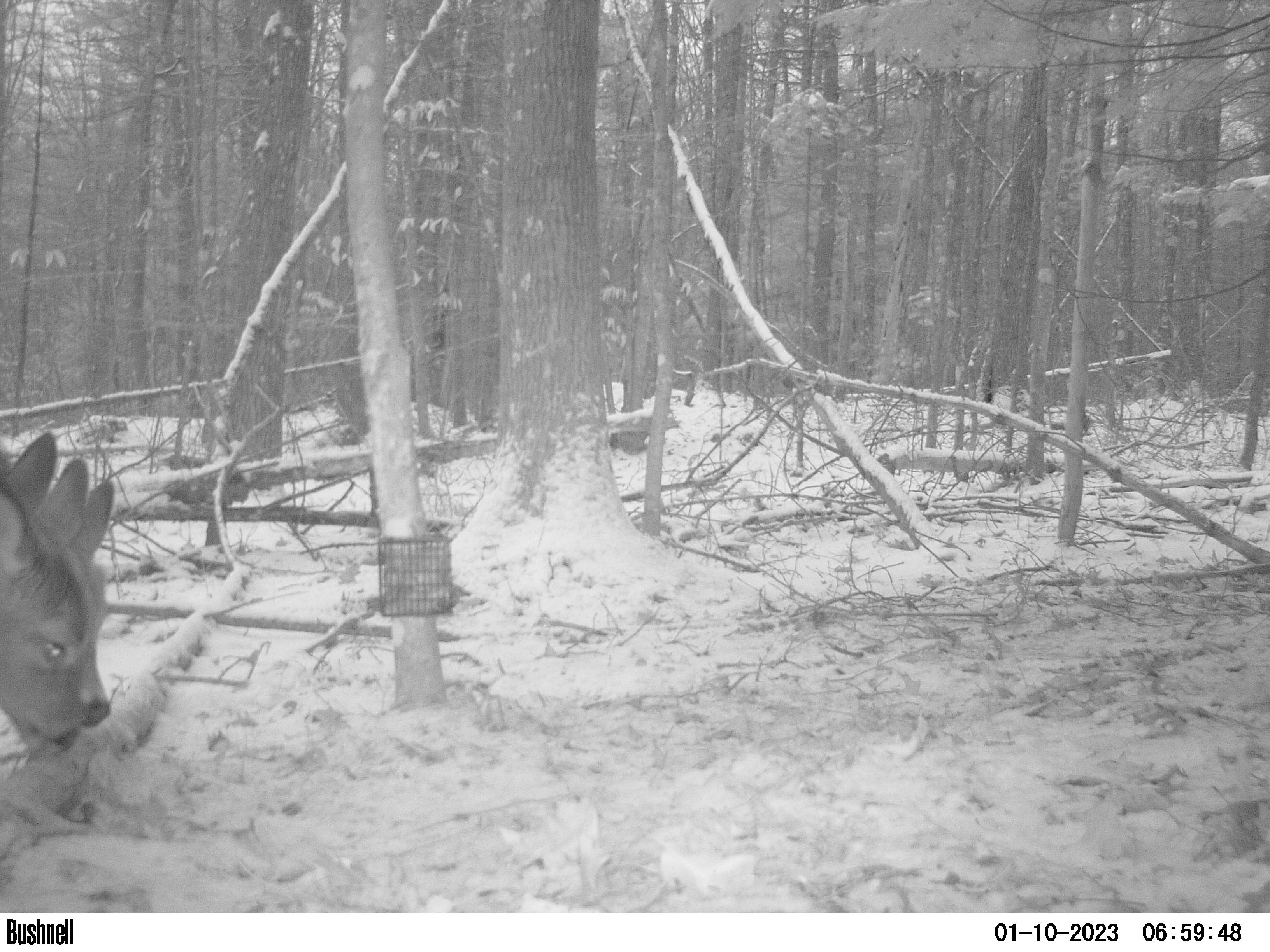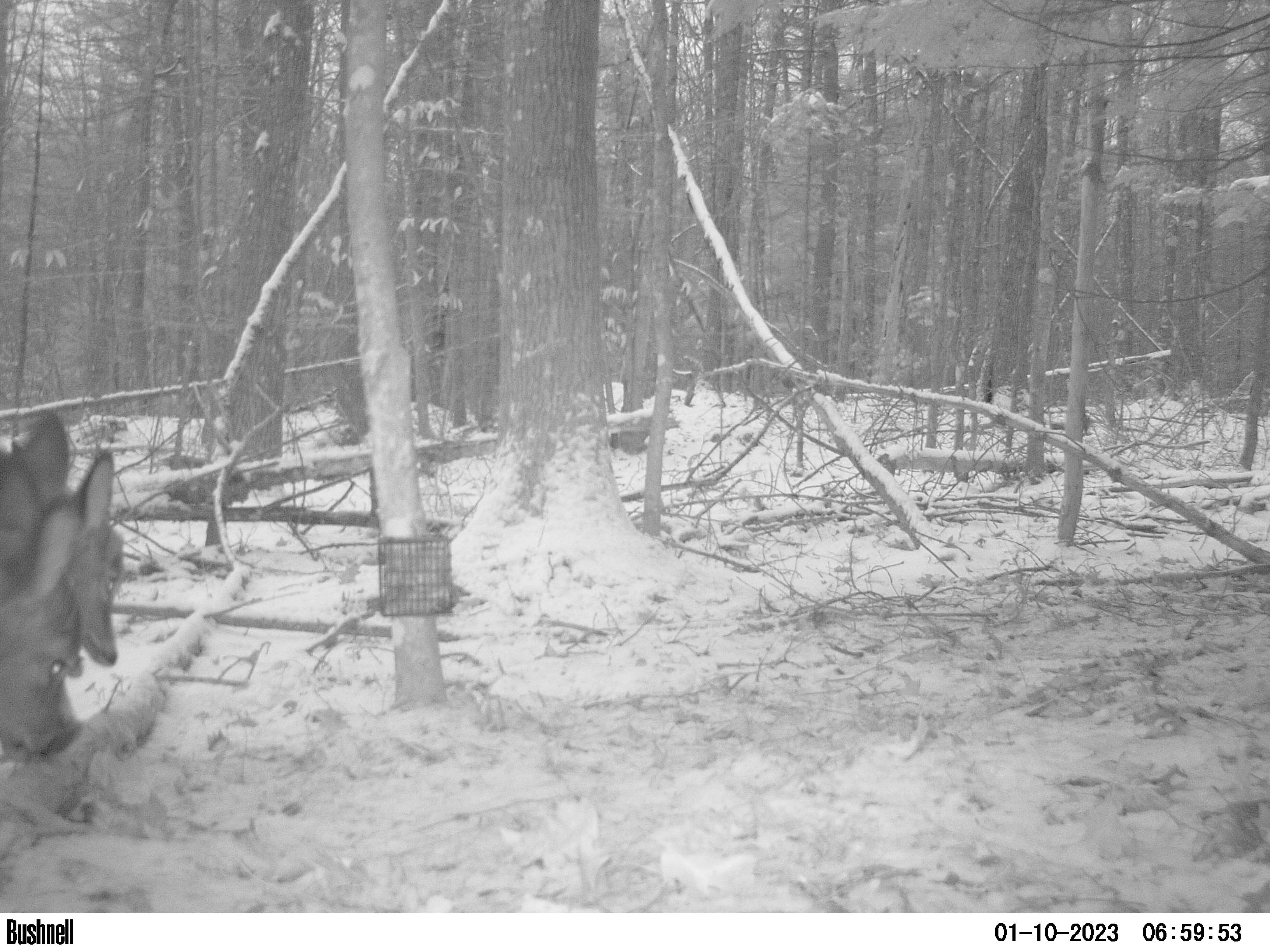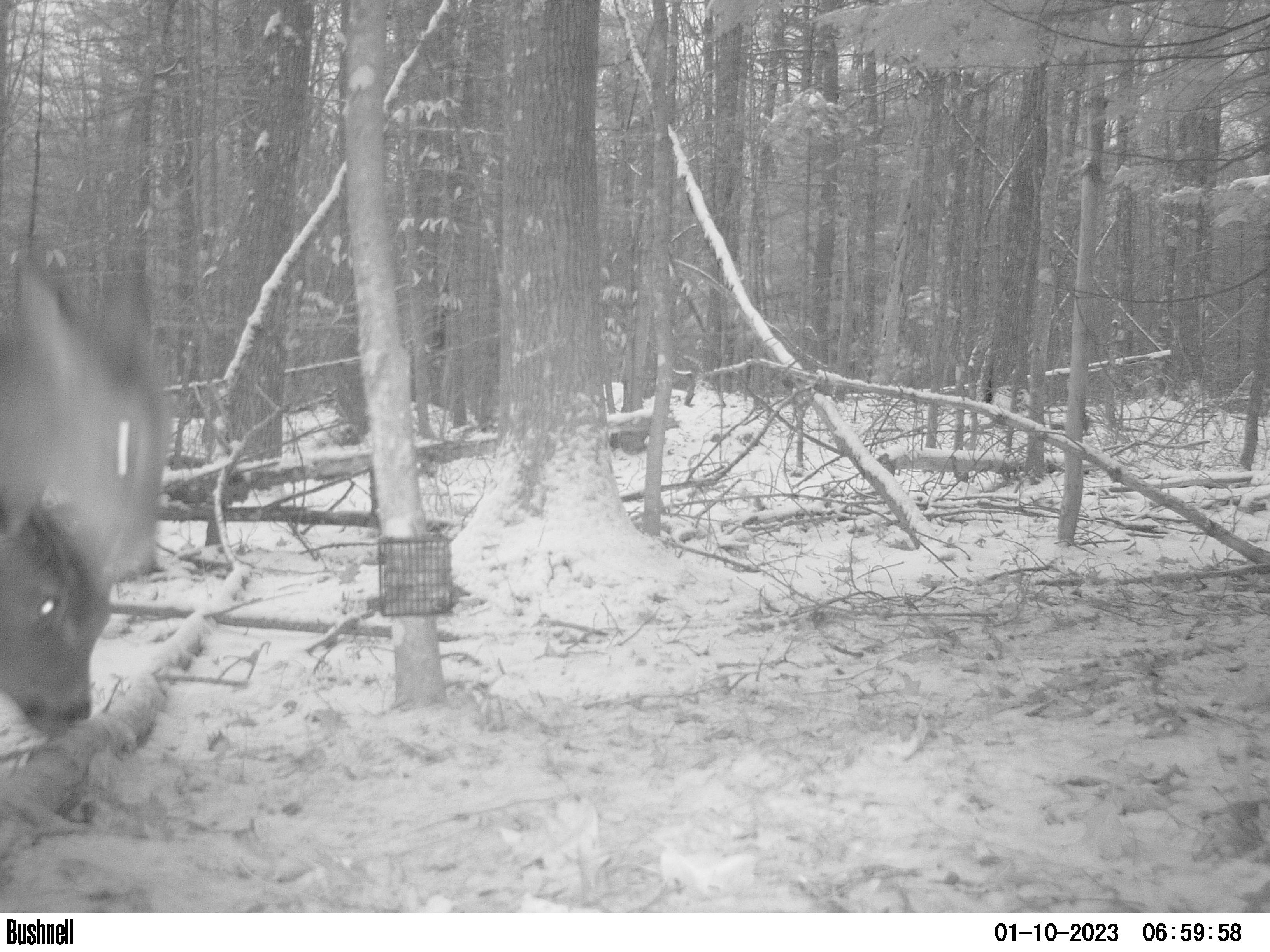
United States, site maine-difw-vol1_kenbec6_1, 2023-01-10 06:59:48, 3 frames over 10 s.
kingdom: Animalia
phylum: Chordata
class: Mammalia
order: Artiodactyla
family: Cervidae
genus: Odocoileus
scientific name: Odocoileus virginianus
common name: white-tailed deer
White-tailed deer (Odocoileus virginianus).